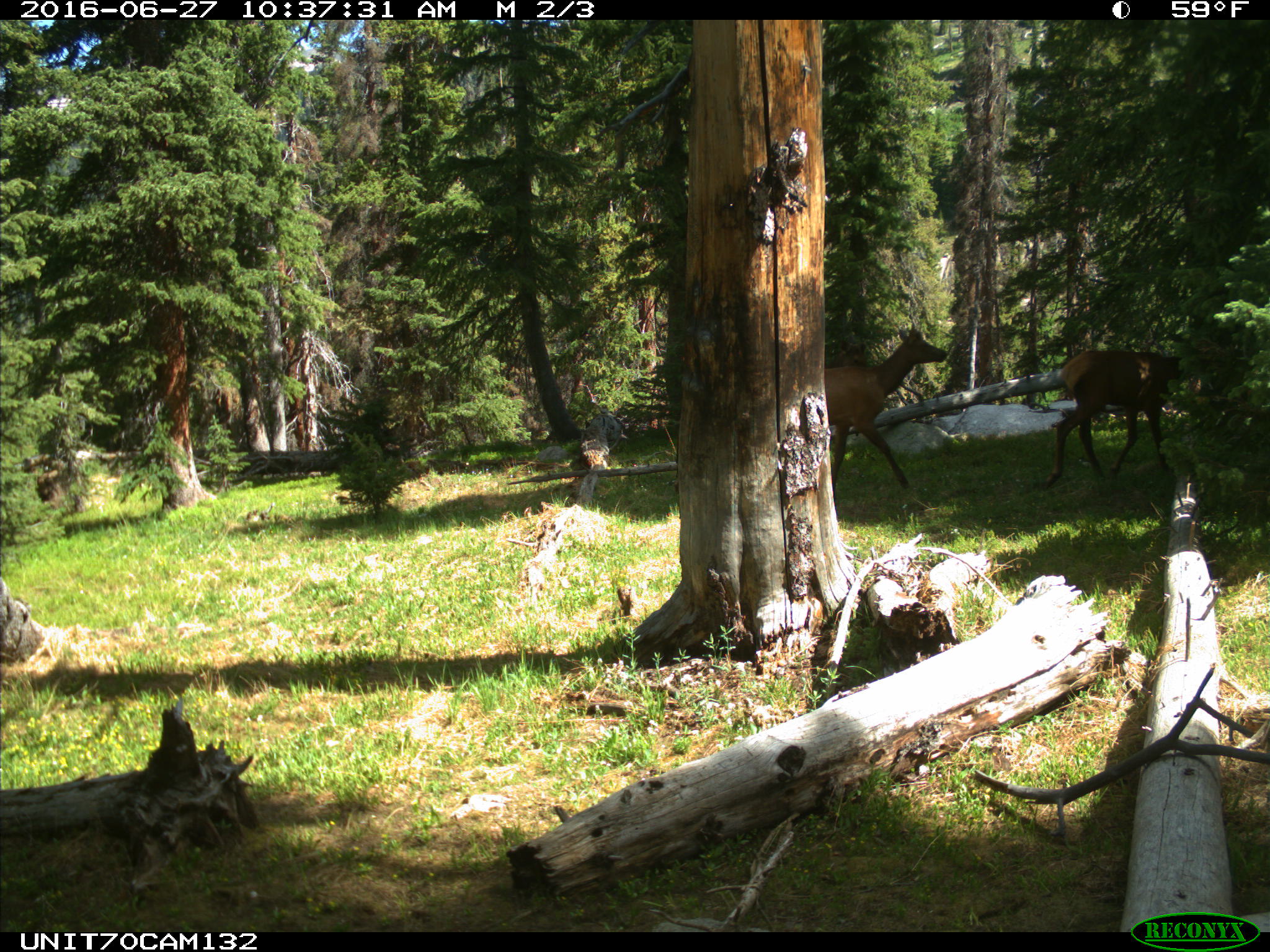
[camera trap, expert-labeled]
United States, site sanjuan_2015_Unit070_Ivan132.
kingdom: Animalia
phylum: Chordata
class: Mammalia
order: Artiodactyla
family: Cervidae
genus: Cervus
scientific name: Cervus elaphus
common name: red deer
Cervus elaphus (red deer).